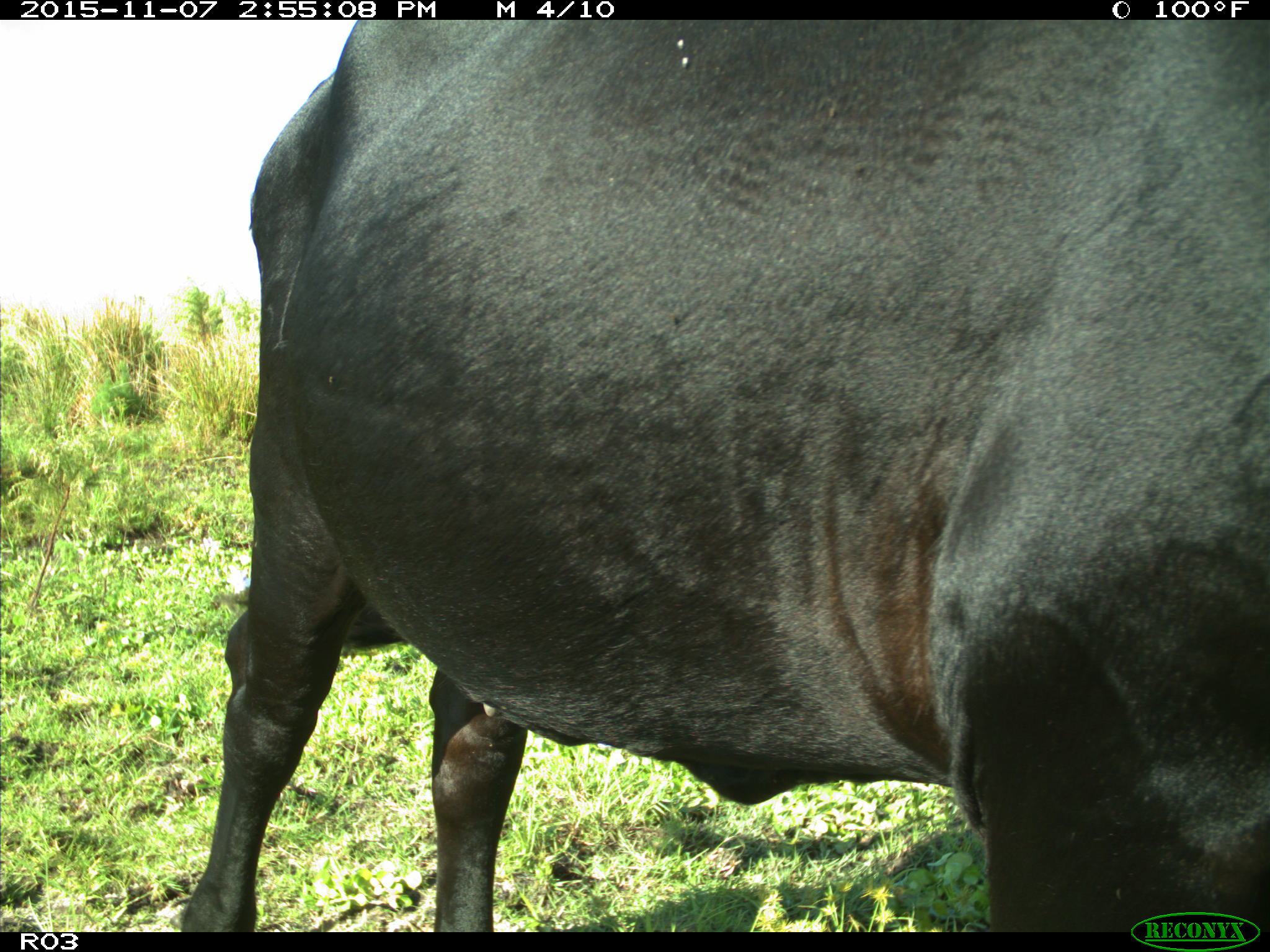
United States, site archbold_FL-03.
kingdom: Animalia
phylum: Chordata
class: Mammalia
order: Artiodactyla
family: Bovidae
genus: Bos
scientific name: Bos taurus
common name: domestic cow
Bos taurus (domestic cow).